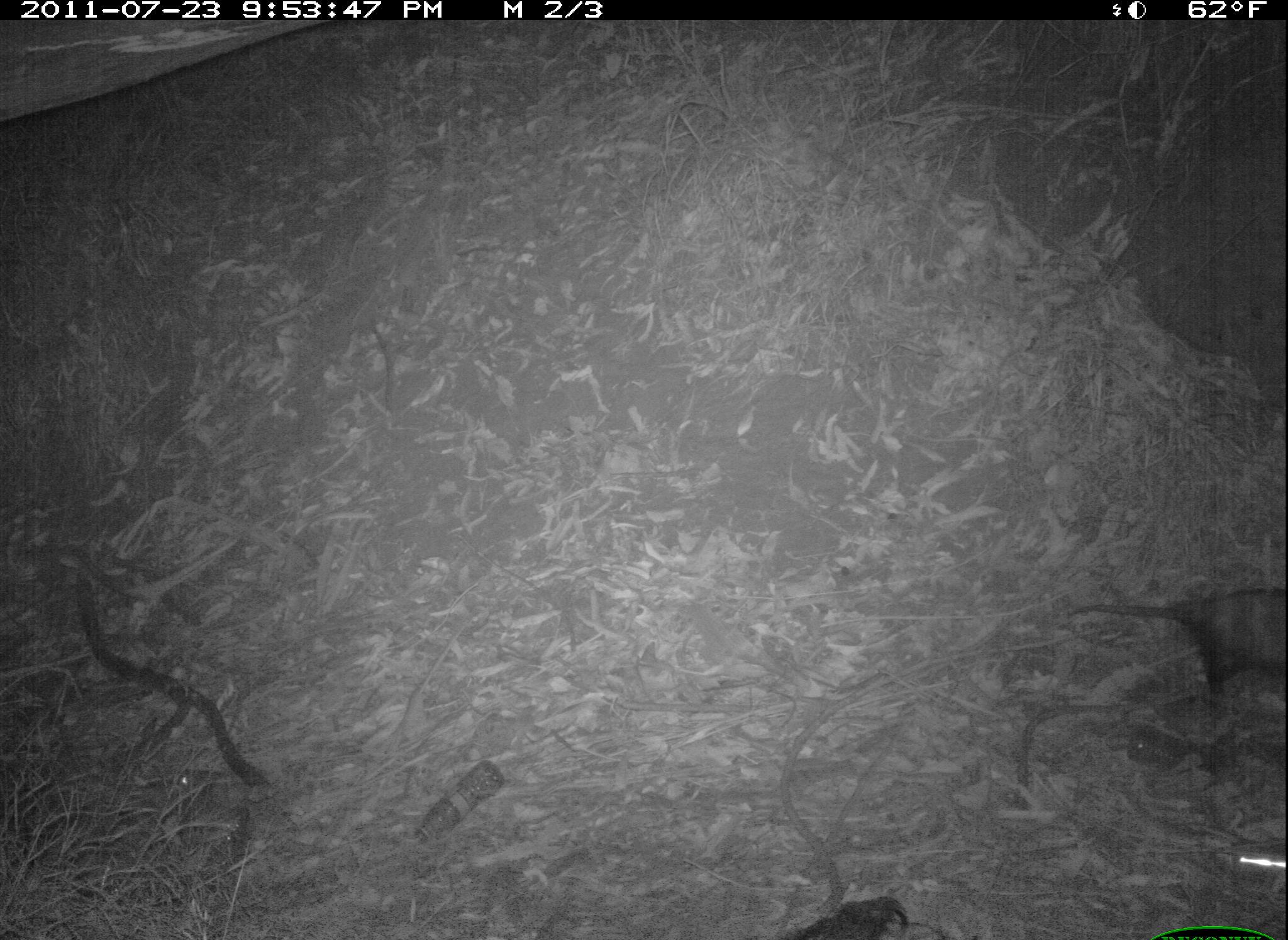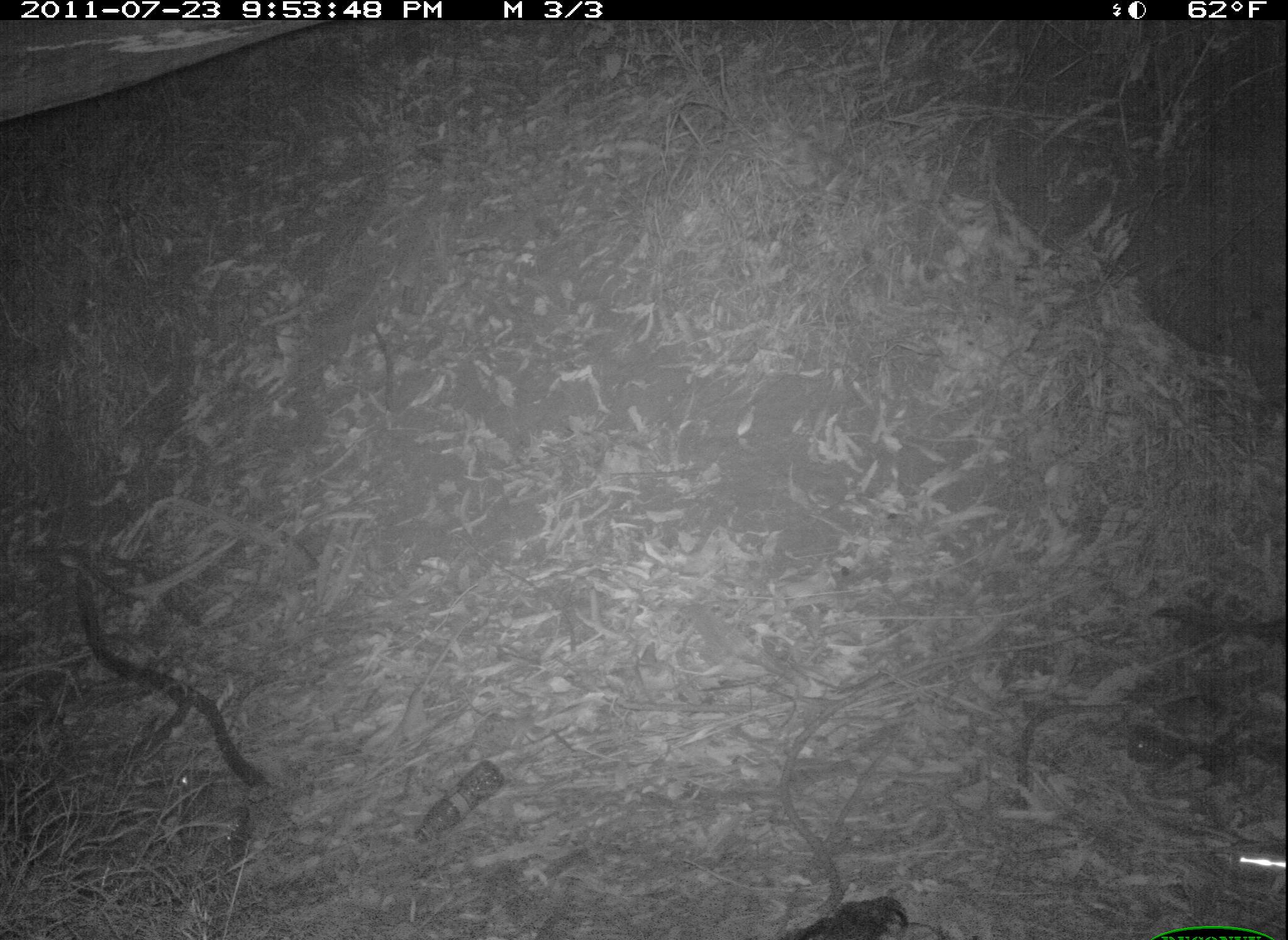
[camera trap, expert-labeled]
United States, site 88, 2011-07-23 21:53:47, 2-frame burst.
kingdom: Animalia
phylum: Chordata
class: Mammalia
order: Didelphimorphia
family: Didelphidae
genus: Didelphis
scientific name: Didelphis virginiana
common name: virginia opossum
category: opossum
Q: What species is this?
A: Opossum (virginia opossum) (Didelphis virginiana).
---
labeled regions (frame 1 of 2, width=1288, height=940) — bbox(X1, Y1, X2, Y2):
opossum: bbox(1064, 562, 1286, 704)